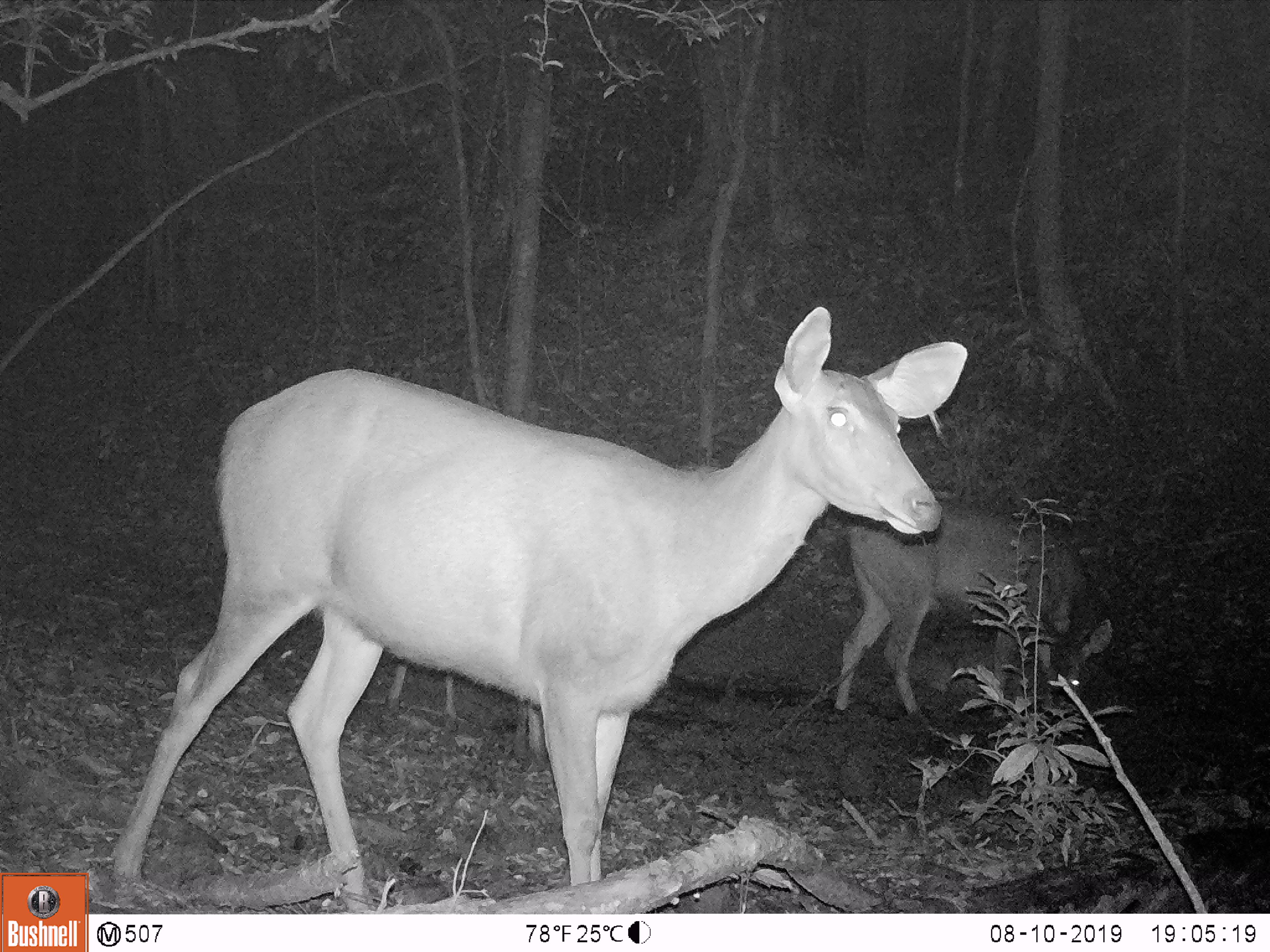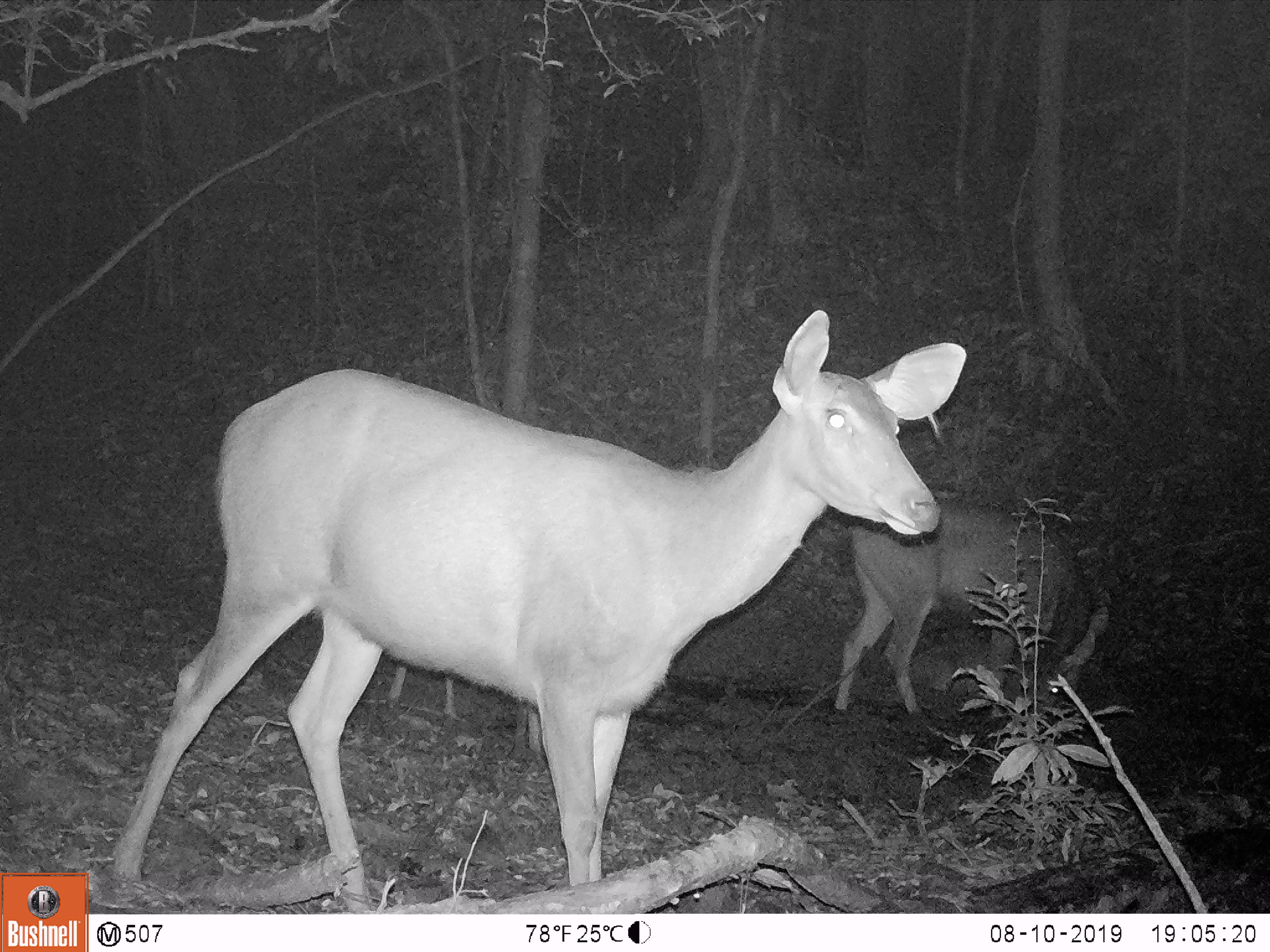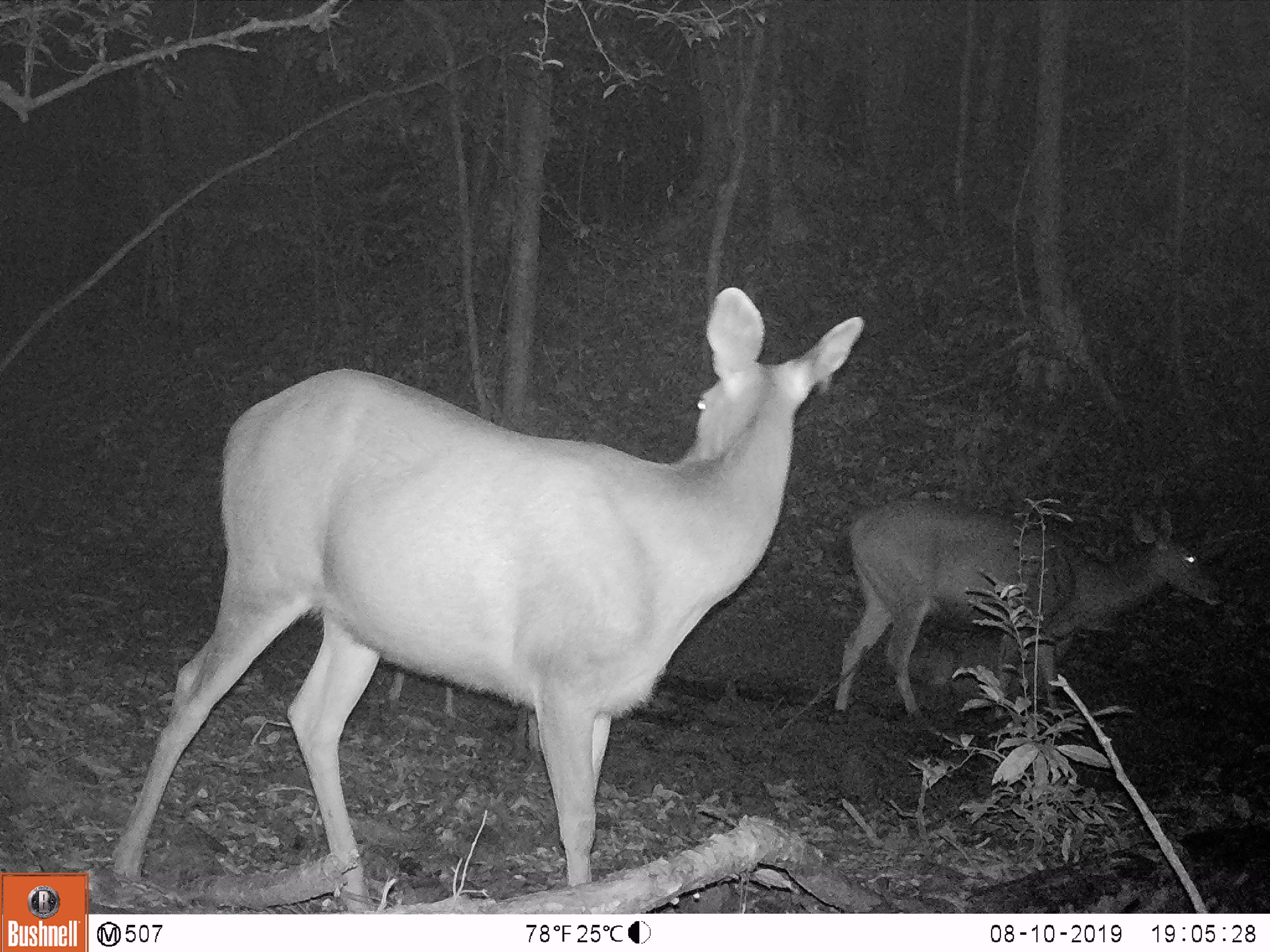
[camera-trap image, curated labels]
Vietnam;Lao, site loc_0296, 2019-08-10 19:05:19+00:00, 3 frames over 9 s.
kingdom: Animalia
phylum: Chordata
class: Mammalia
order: Artiodactyla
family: Cervidae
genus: Rusa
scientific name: Rusa unicolor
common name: sambar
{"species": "sambar (Rusa unicolor)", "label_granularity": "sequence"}